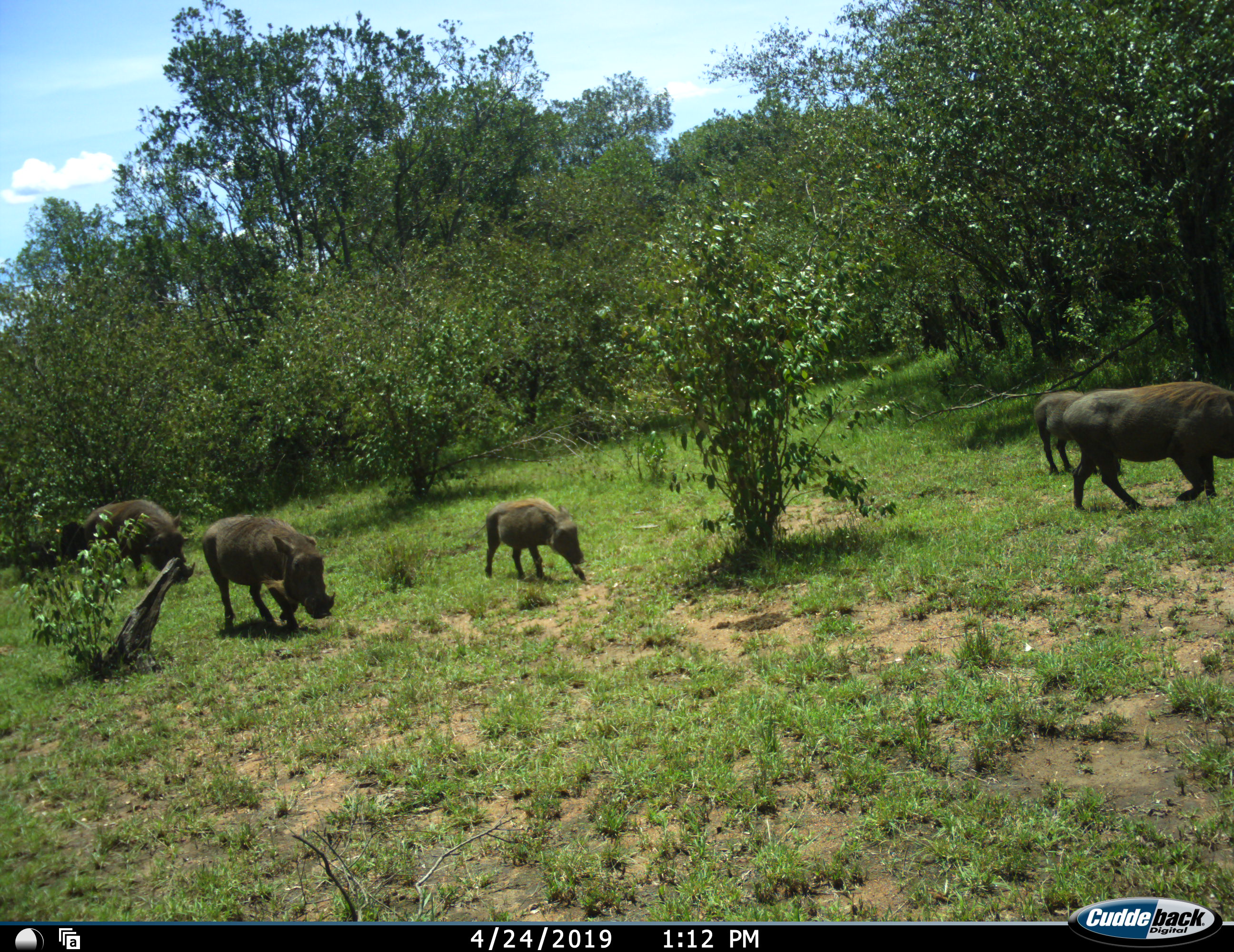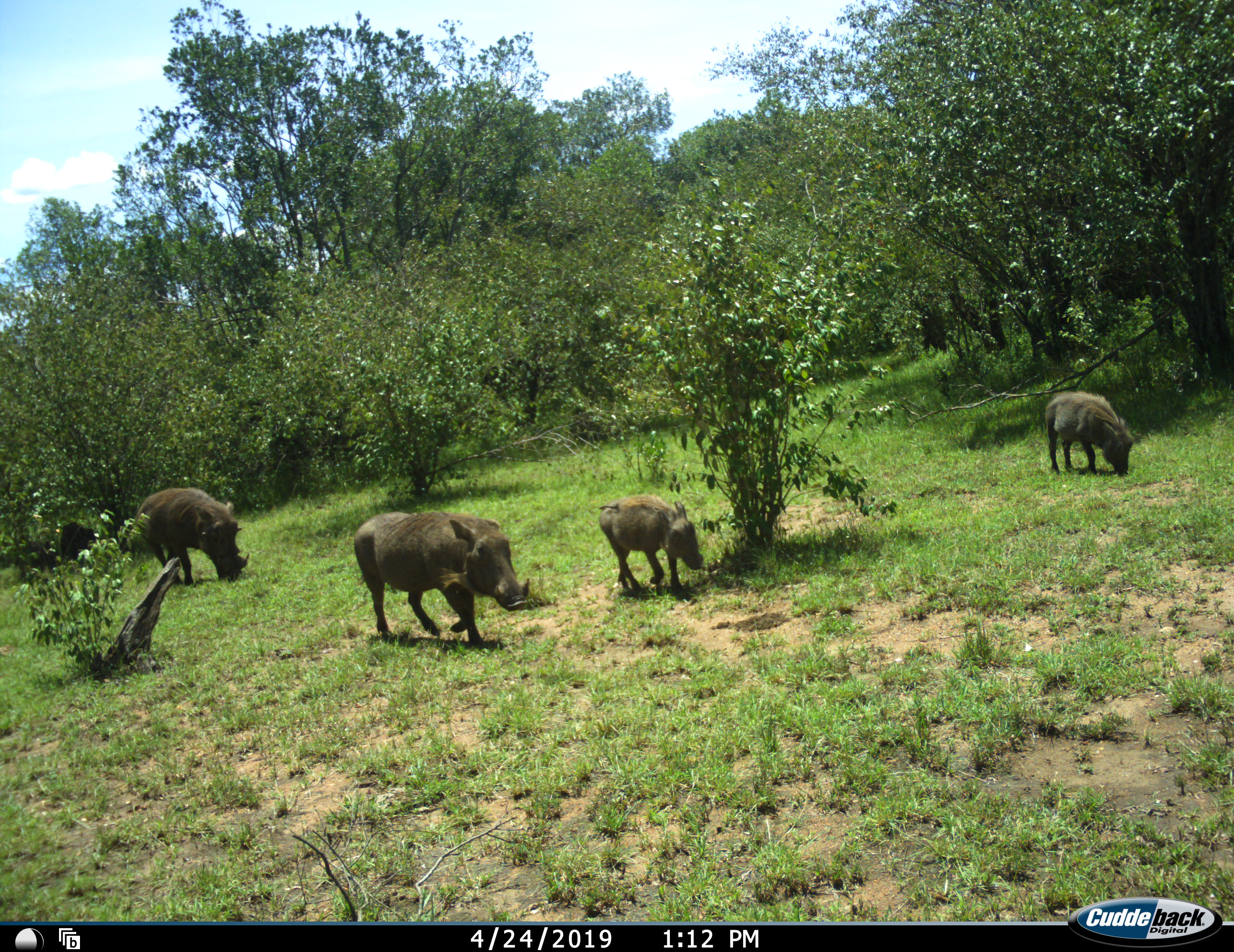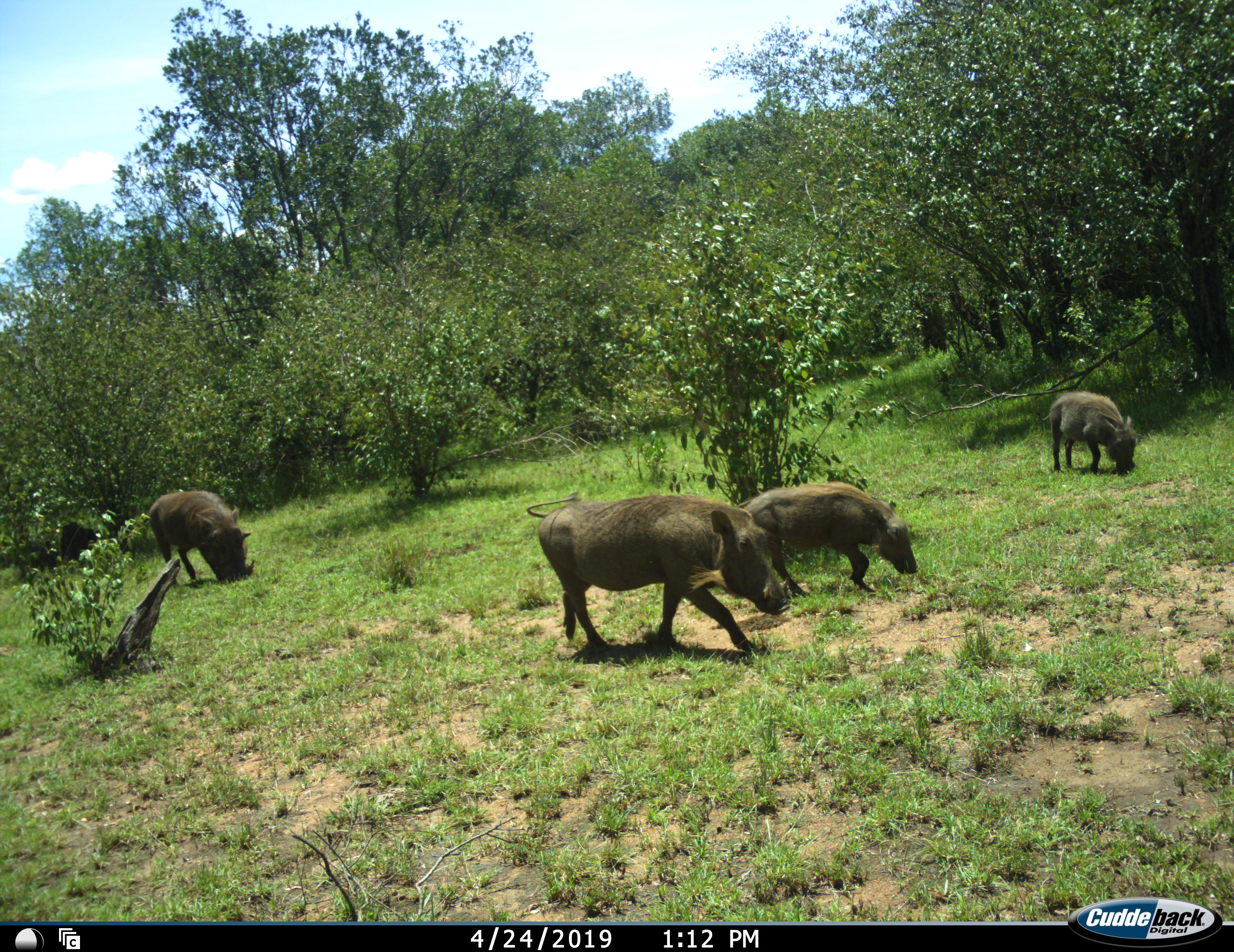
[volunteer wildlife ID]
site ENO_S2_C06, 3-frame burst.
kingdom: Animalia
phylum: Chordata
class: Mammalia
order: Artiodactyla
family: Suidae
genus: Phacochoerus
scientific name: Phacochoerus africanus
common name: warthog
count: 5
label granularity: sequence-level